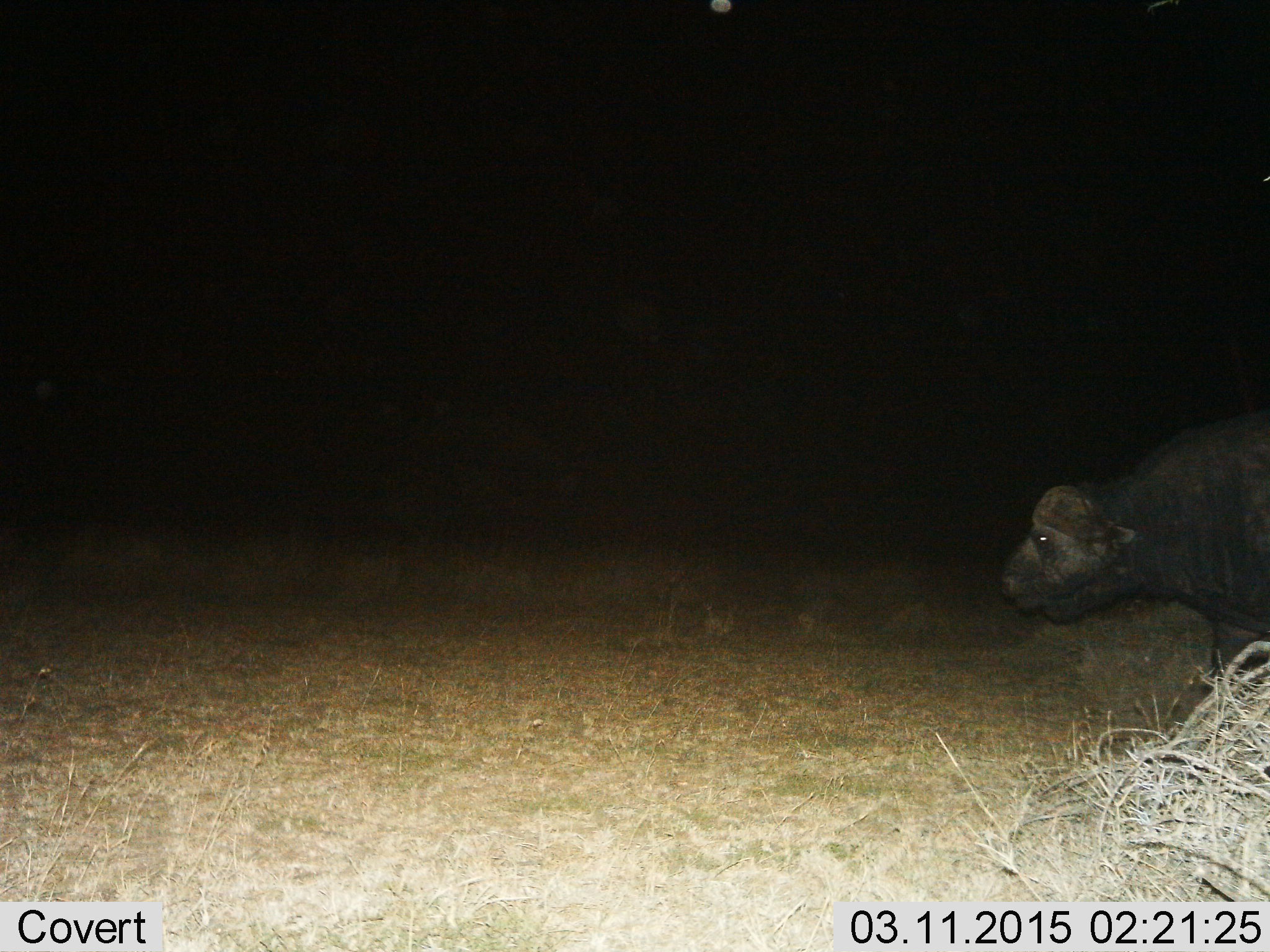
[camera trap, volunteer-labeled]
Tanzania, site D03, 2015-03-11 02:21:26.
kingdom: Animalia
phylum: Chordata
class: Mammalia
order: Artiodactyla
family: Bovidae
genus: Syncerus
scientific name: Syncerus caffer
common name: cape buffalo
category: buffalo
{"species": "buffalo (cape buffalo) (Syncerus caffer)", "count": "1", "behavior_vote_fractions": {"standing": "30%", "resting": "0%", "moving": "70%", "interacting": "0%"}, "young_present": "0%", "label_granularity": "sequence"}